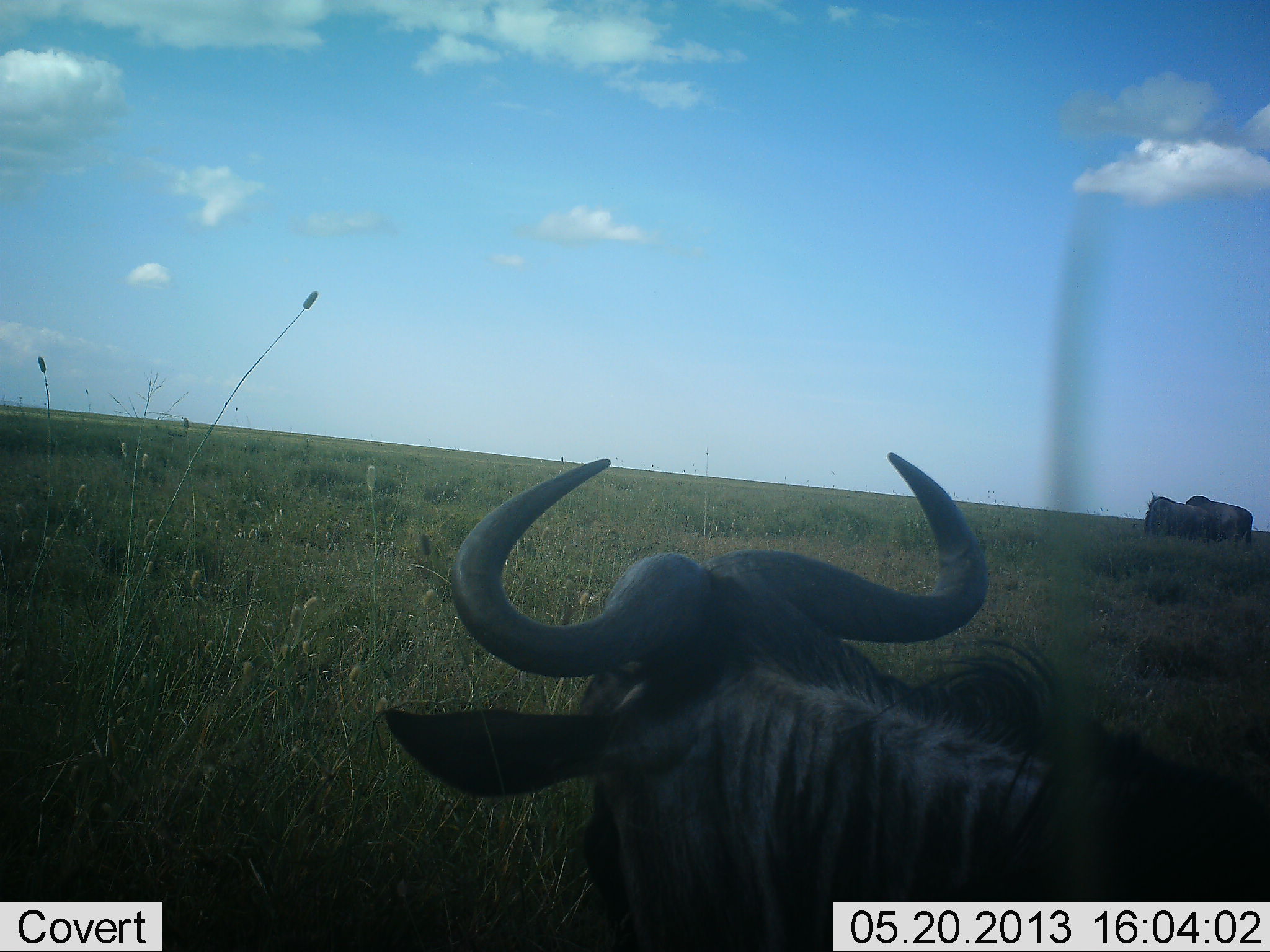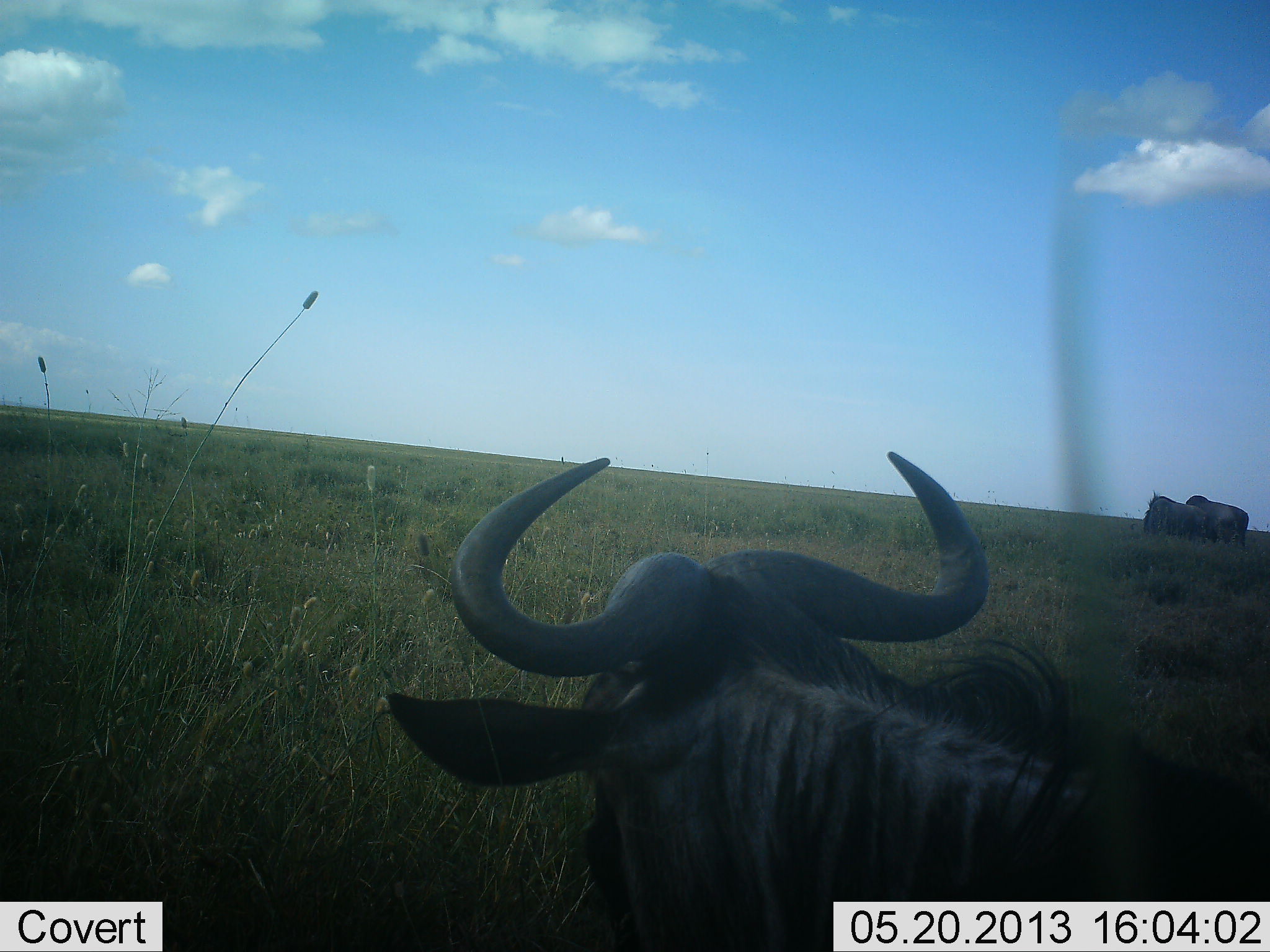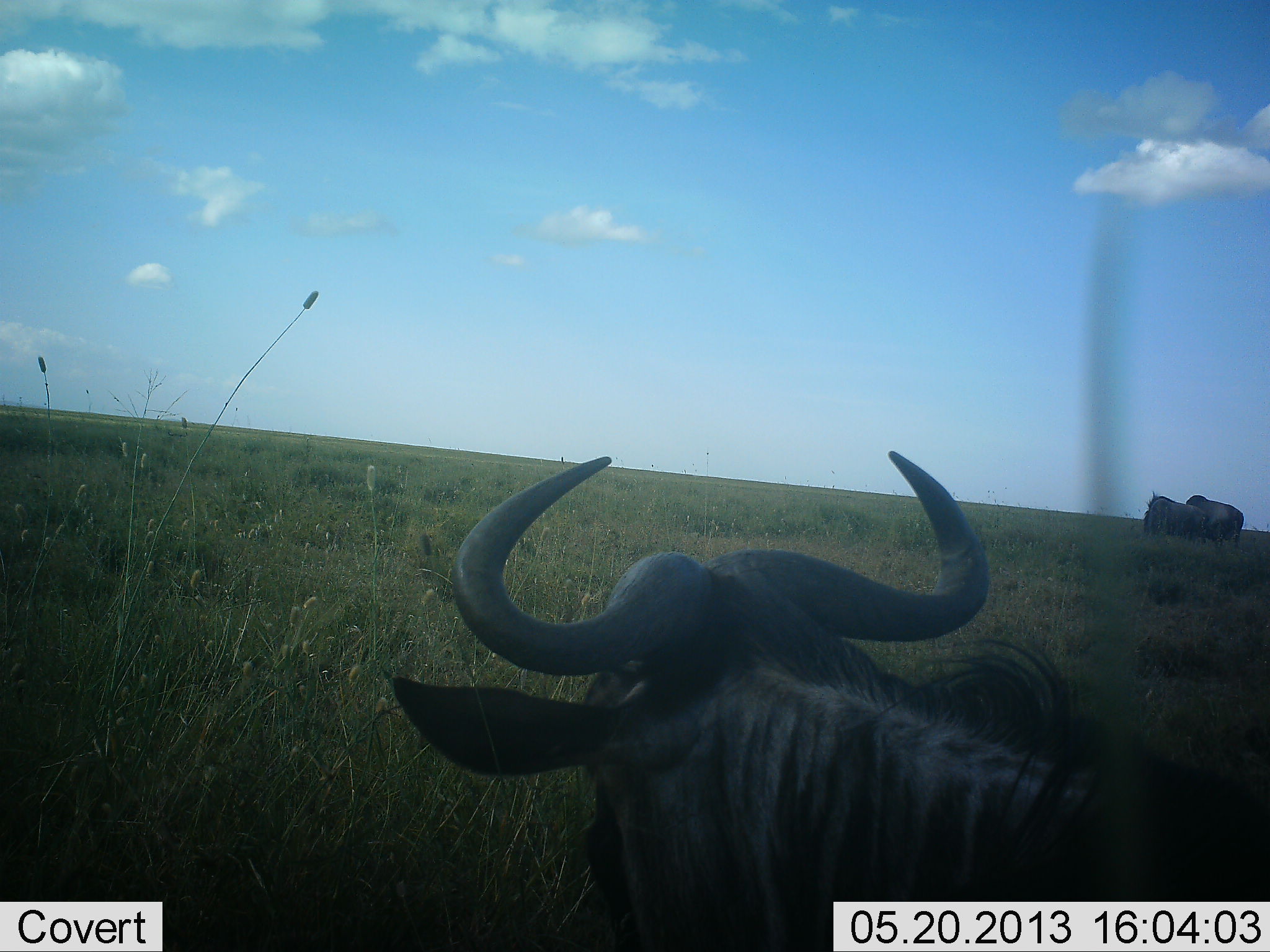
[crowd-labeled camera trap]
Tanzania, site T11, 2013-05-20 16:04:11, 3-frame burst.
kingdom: Animalia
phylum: Chordata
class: Mammalia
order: Artiodactyla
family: Bovidae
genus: Connochaetes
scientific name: Connochaetes taurinus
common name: blue wildebeest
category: wildebeest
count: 3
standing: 67%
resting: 50%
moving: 25%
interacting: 0%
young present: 0%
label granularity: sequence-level